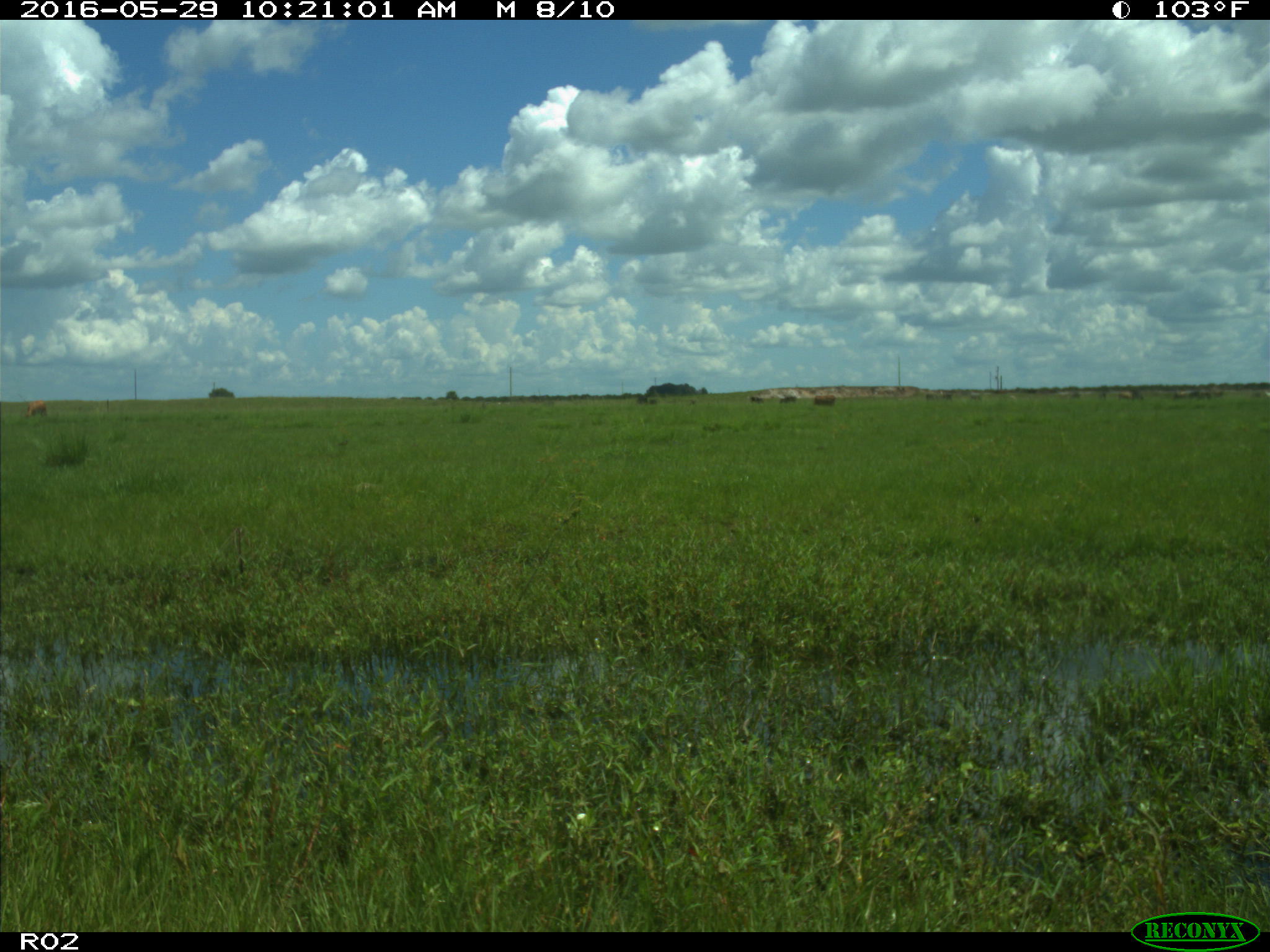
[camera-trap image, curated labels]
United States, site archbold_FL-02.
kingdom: Animalia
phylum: Chordata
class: Mammalia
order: Artiodactyla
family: Bovidae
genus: Bos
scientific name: Bos taurus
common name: domestic cow